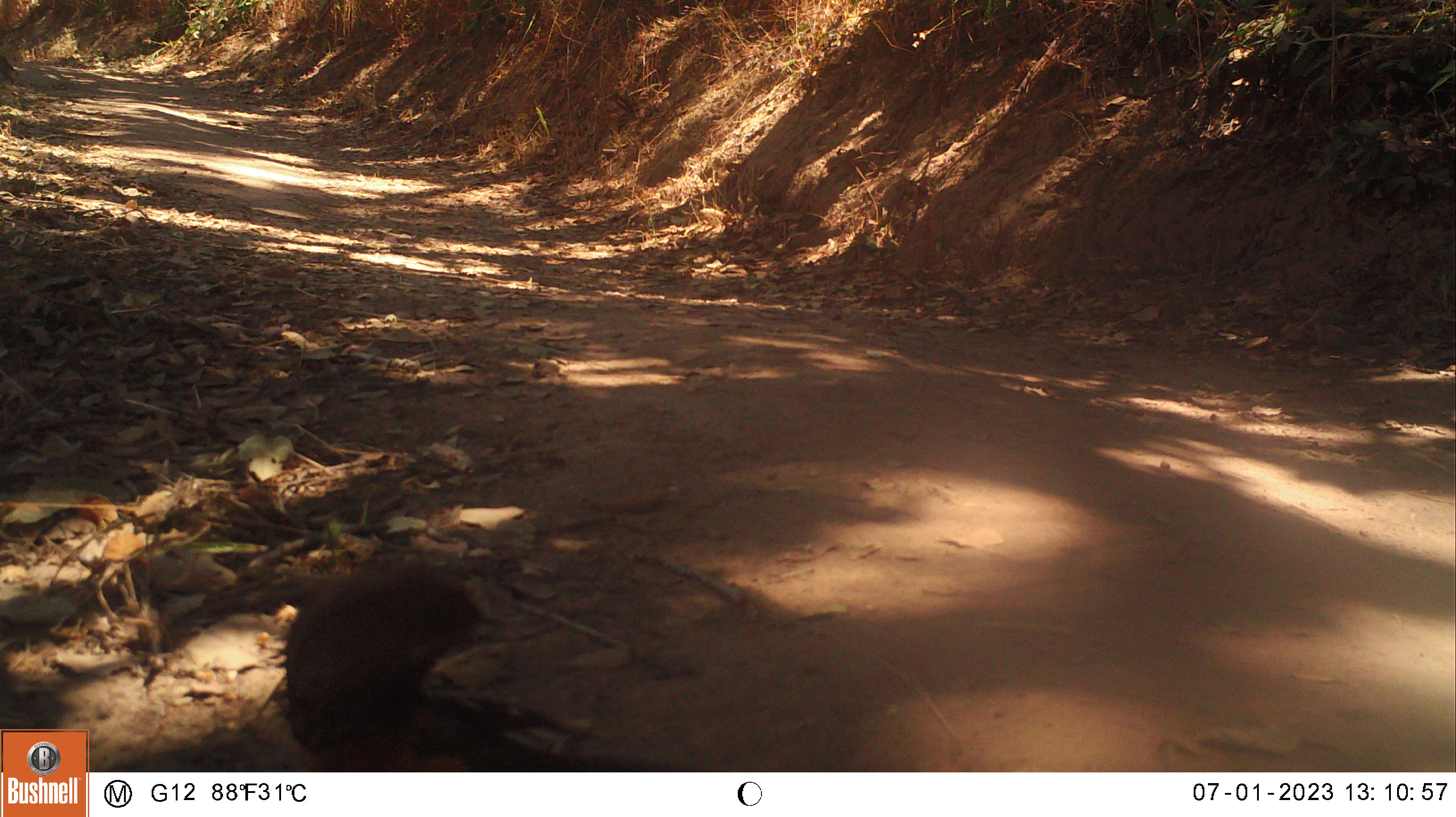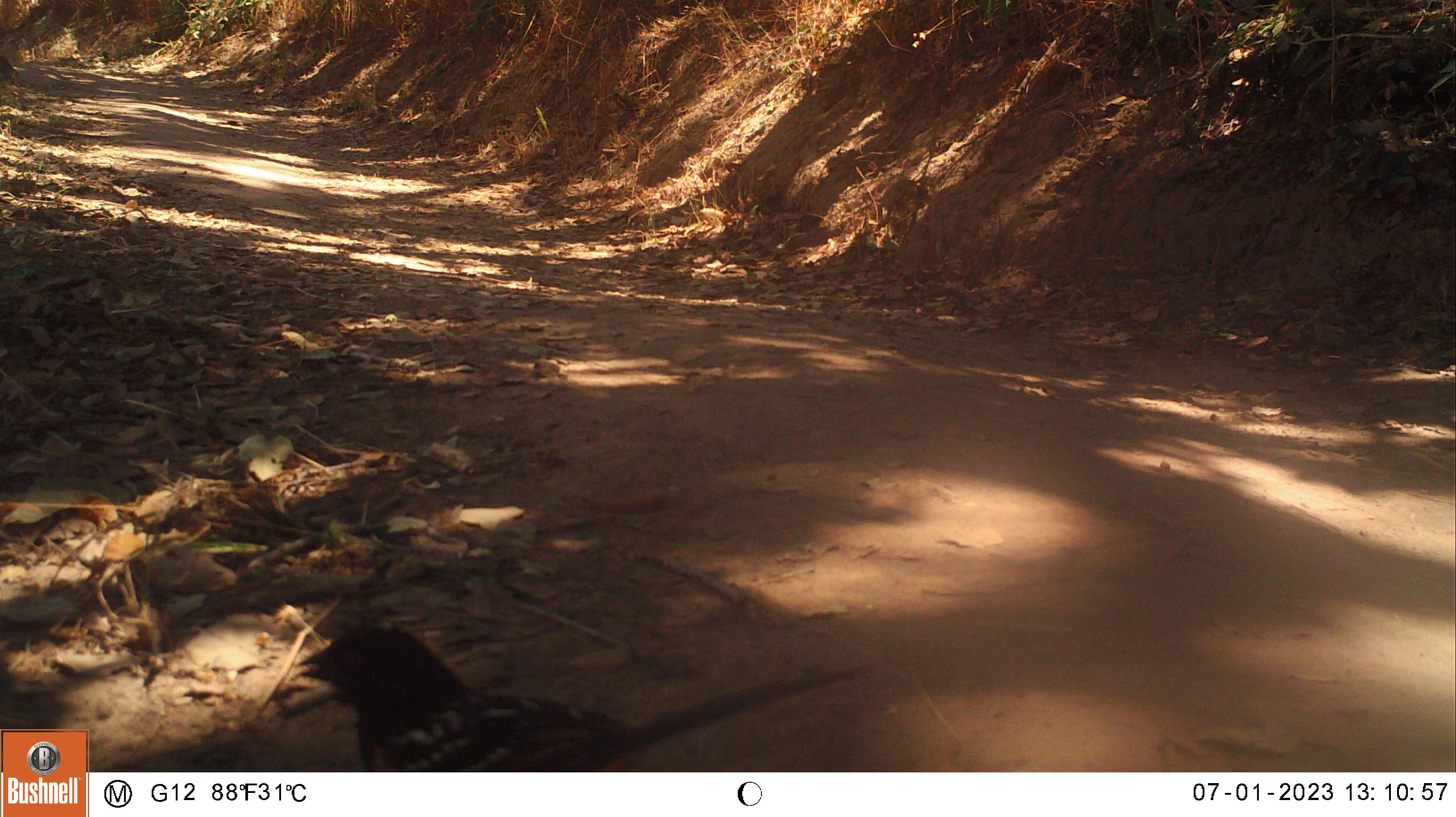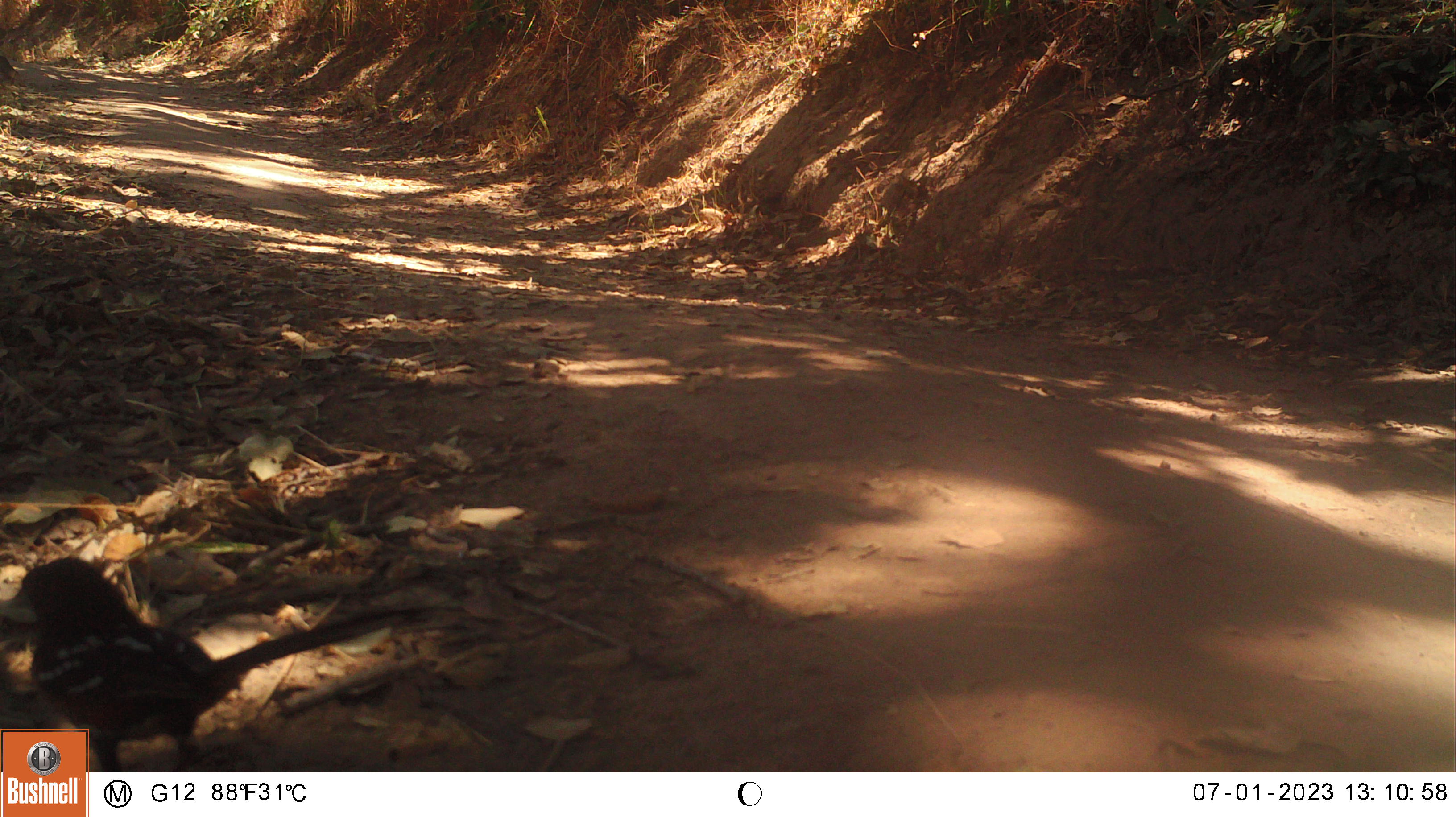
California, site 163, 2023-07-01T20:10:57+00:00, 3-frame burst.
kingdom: Animalia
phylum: Chordata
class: Aves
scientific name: Aves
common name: bird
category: unknown bird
Unknown bird (bird) (Aves).